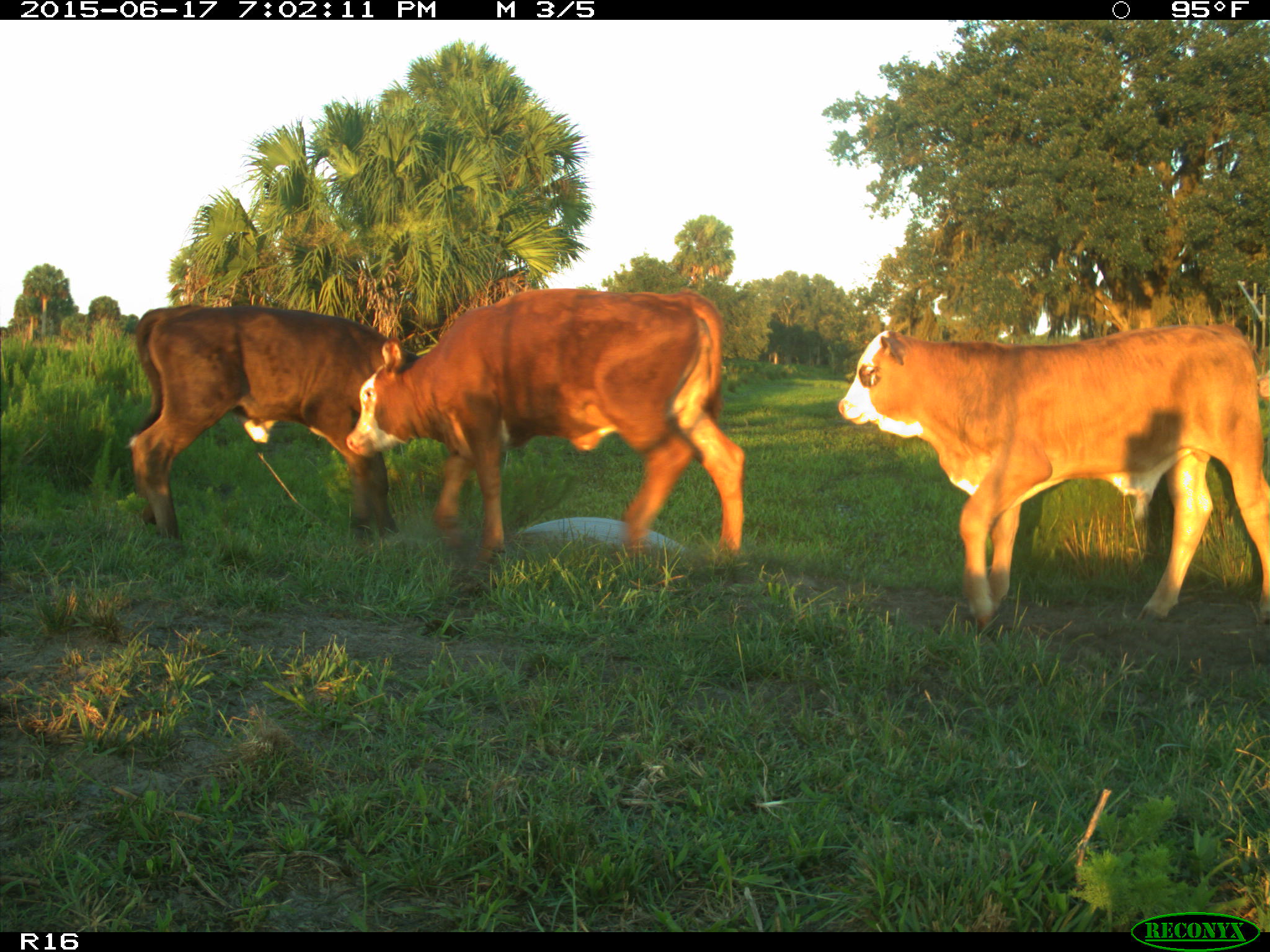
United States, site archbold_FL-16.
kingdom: Animalia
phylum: Chordata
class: Mammalia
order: Artiodactyla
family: Bovidae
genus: Bos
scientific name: Bos taurus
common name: domestic cow